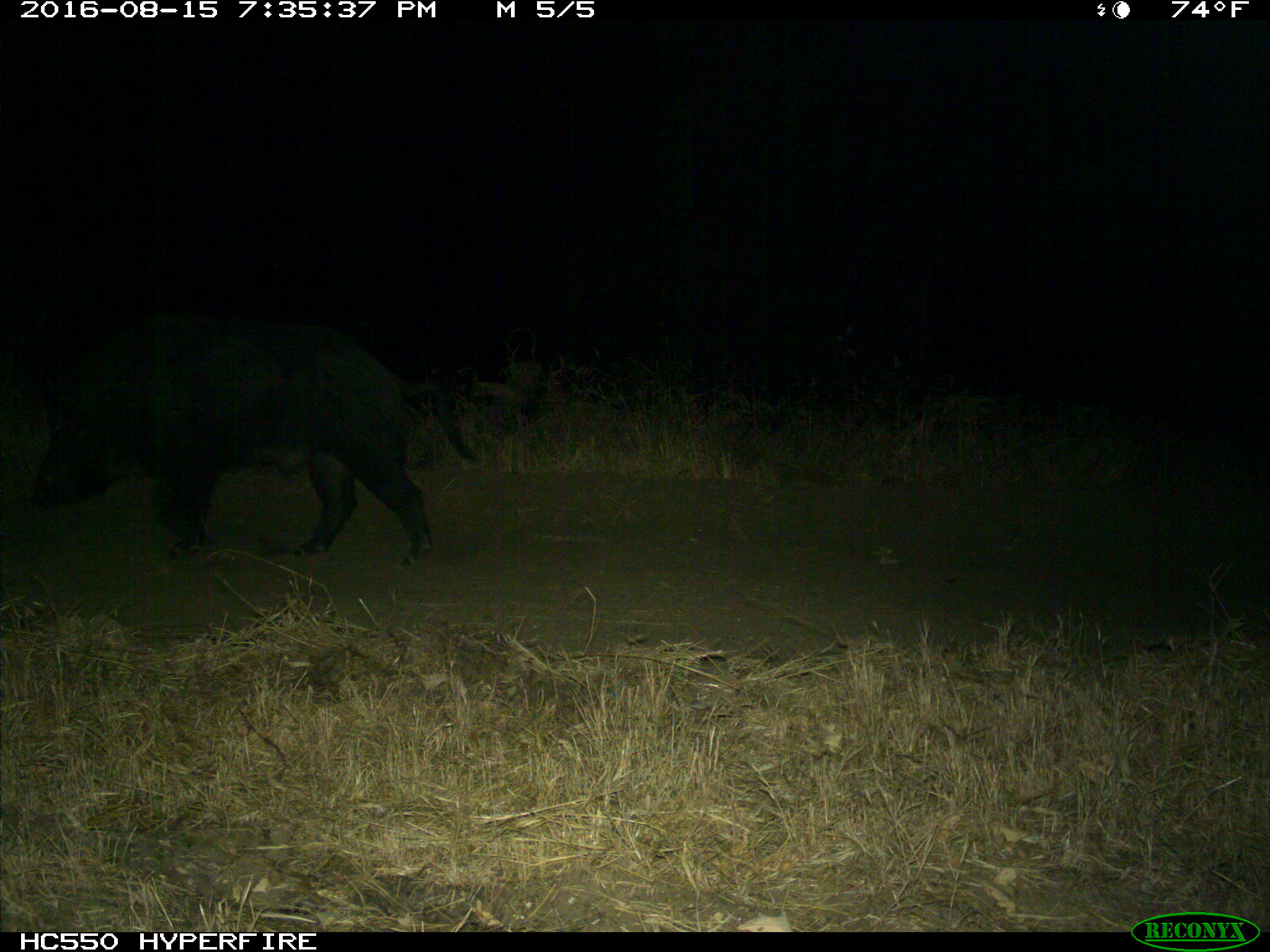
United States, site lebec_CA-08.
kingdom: Animalia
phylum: Chordata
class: Mammalia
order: Artiodactyla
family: Suidae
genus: Sus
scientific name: Sus scrofa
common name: wild boar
Sus scrofa (wild boar).